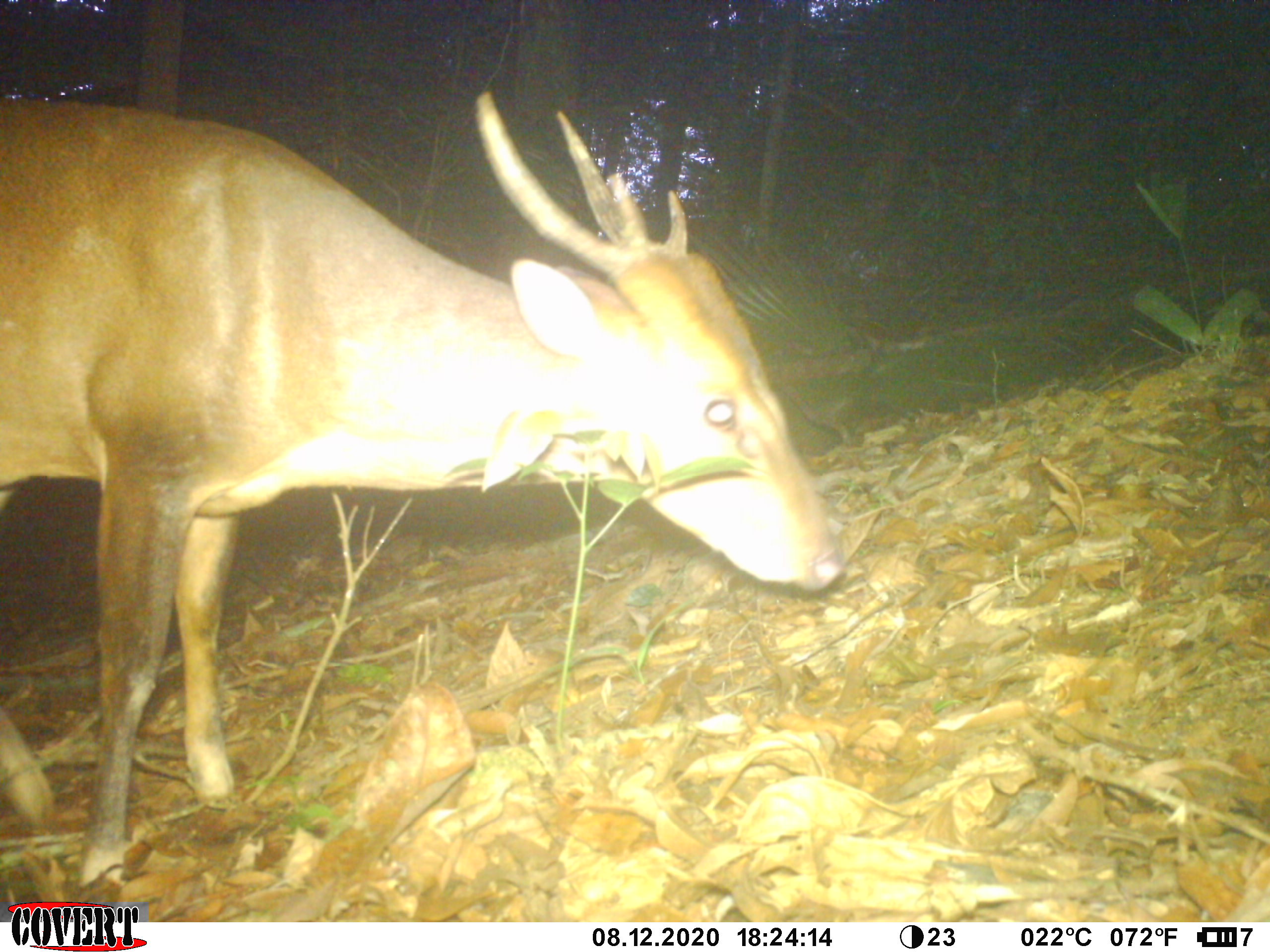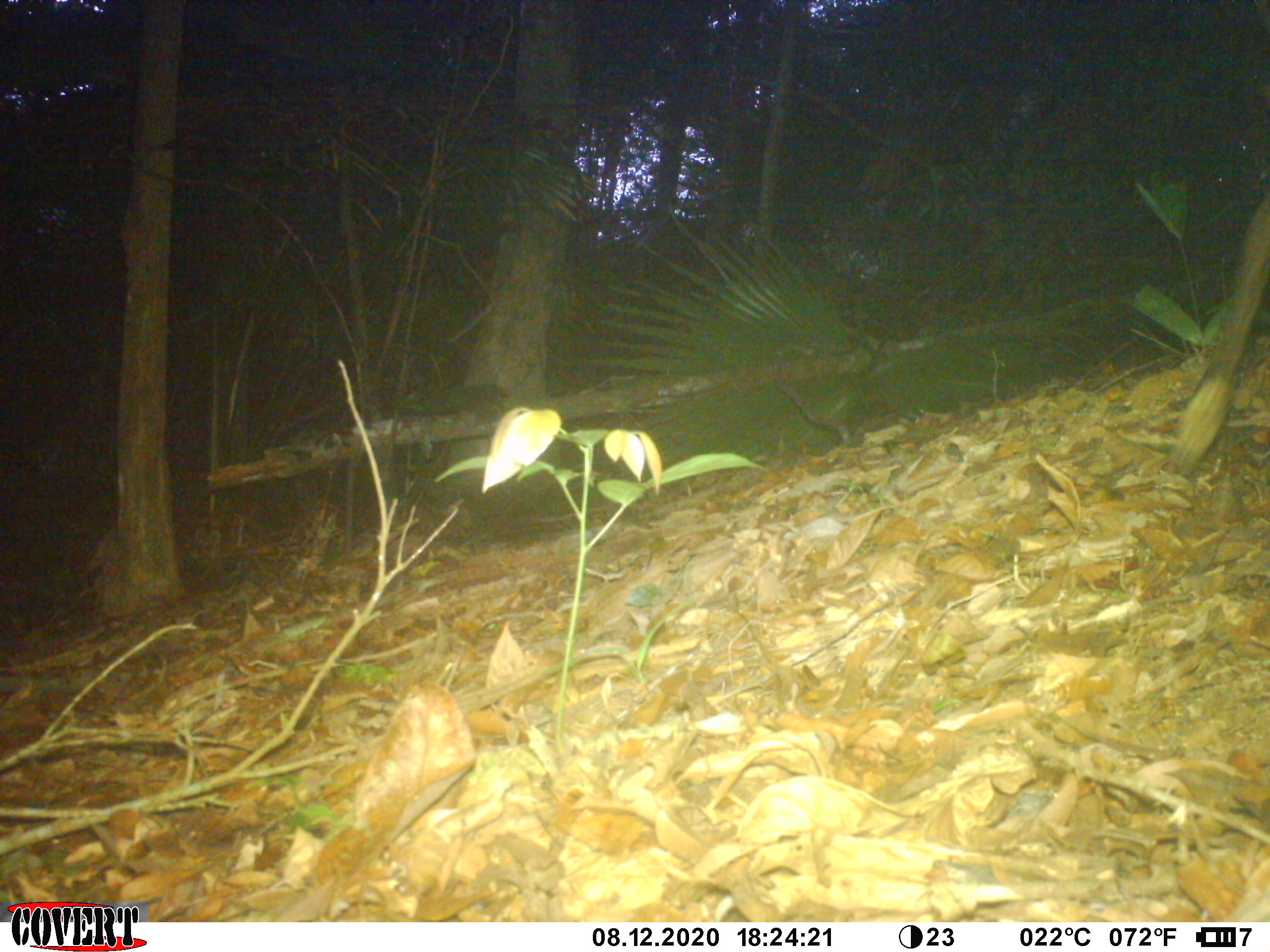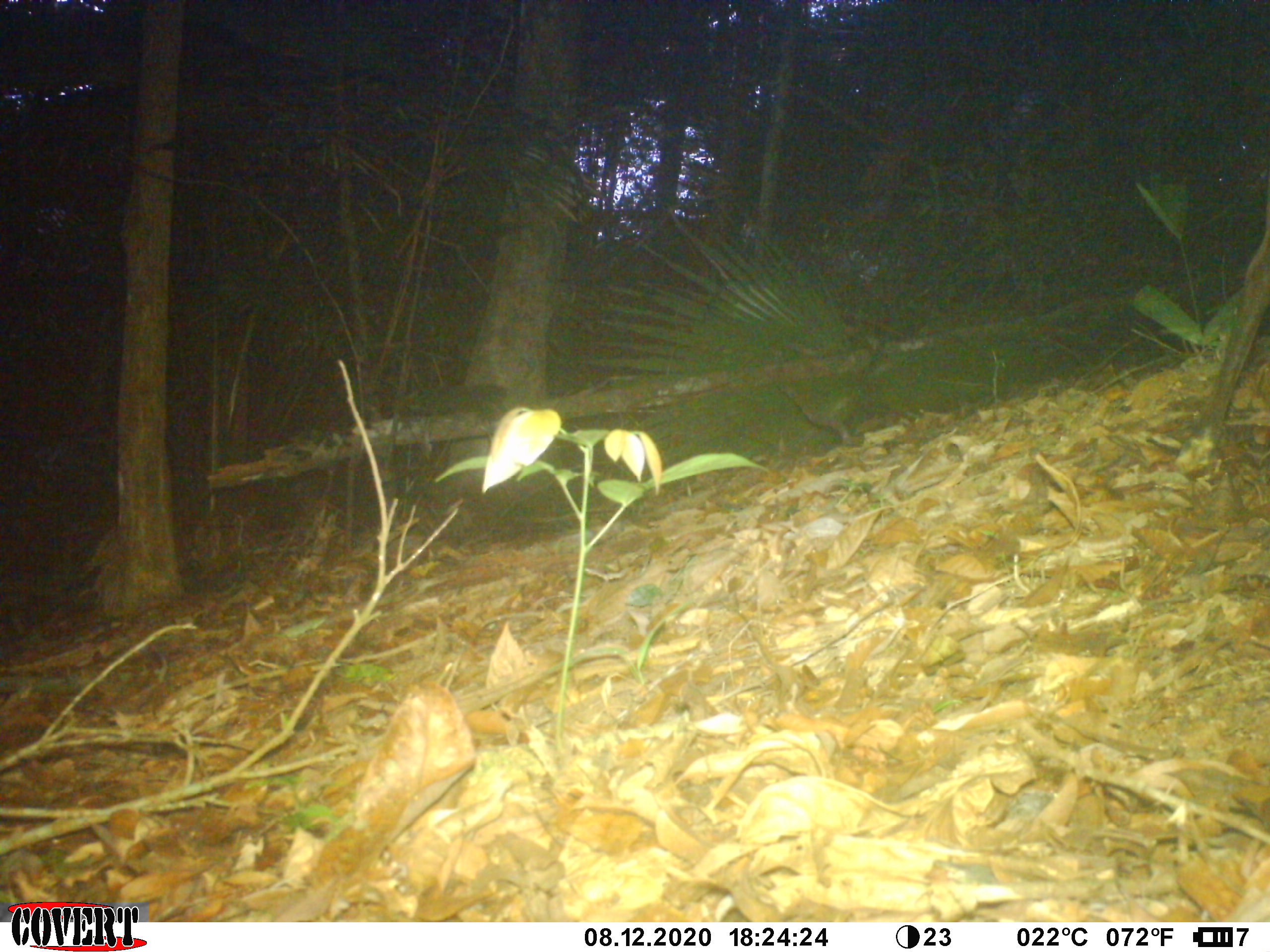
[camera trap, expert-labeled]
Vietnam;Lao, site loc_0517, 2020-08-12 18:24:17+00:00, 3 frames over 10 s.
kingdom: Animalia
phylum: Chordata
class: Mammalia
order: Artiodactyla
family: Cervidae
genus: Muntiacus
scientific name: Muntiacus vuquangensis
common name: large-antlered muntjac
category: large antlered muntjac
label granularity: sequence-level